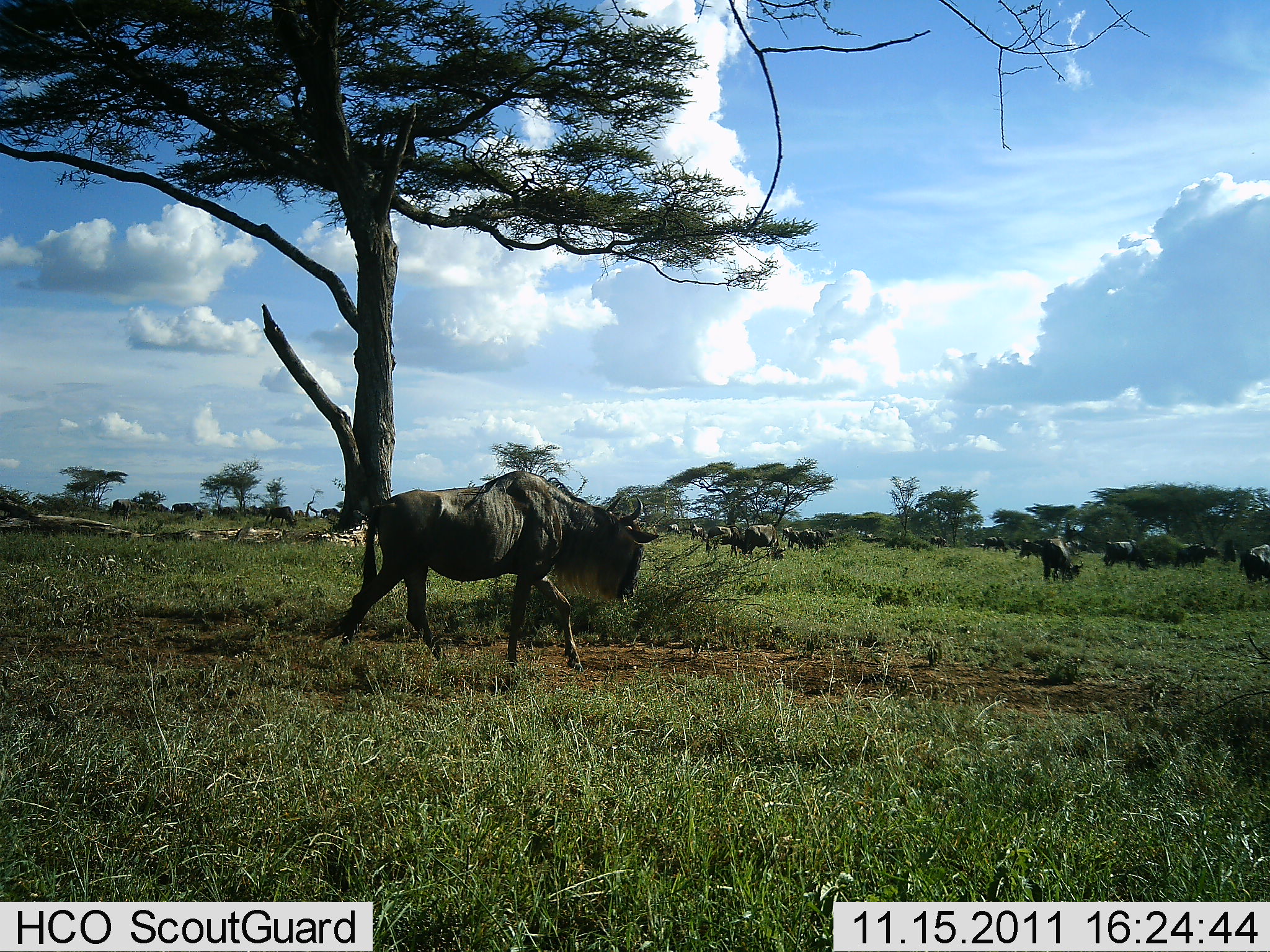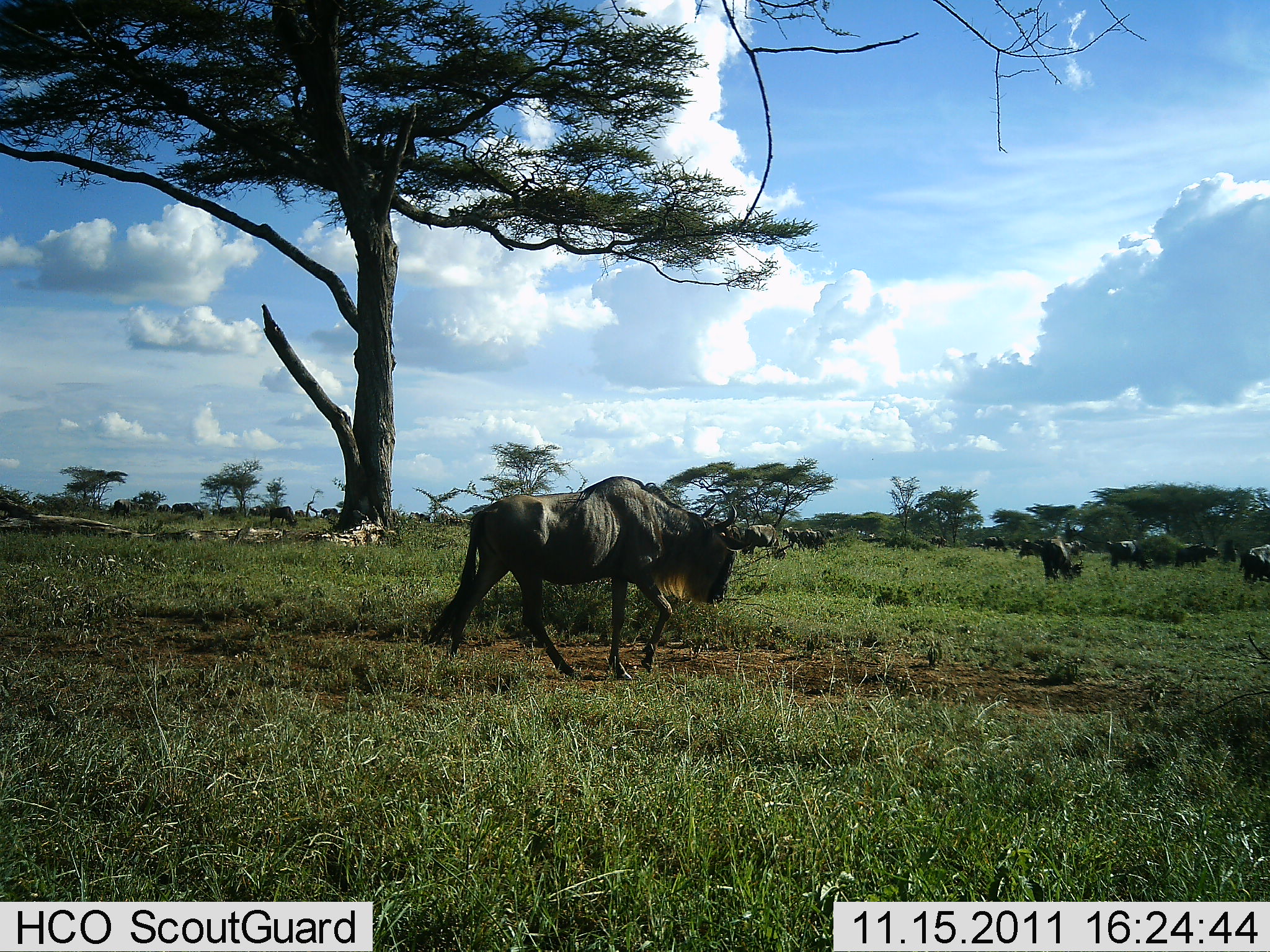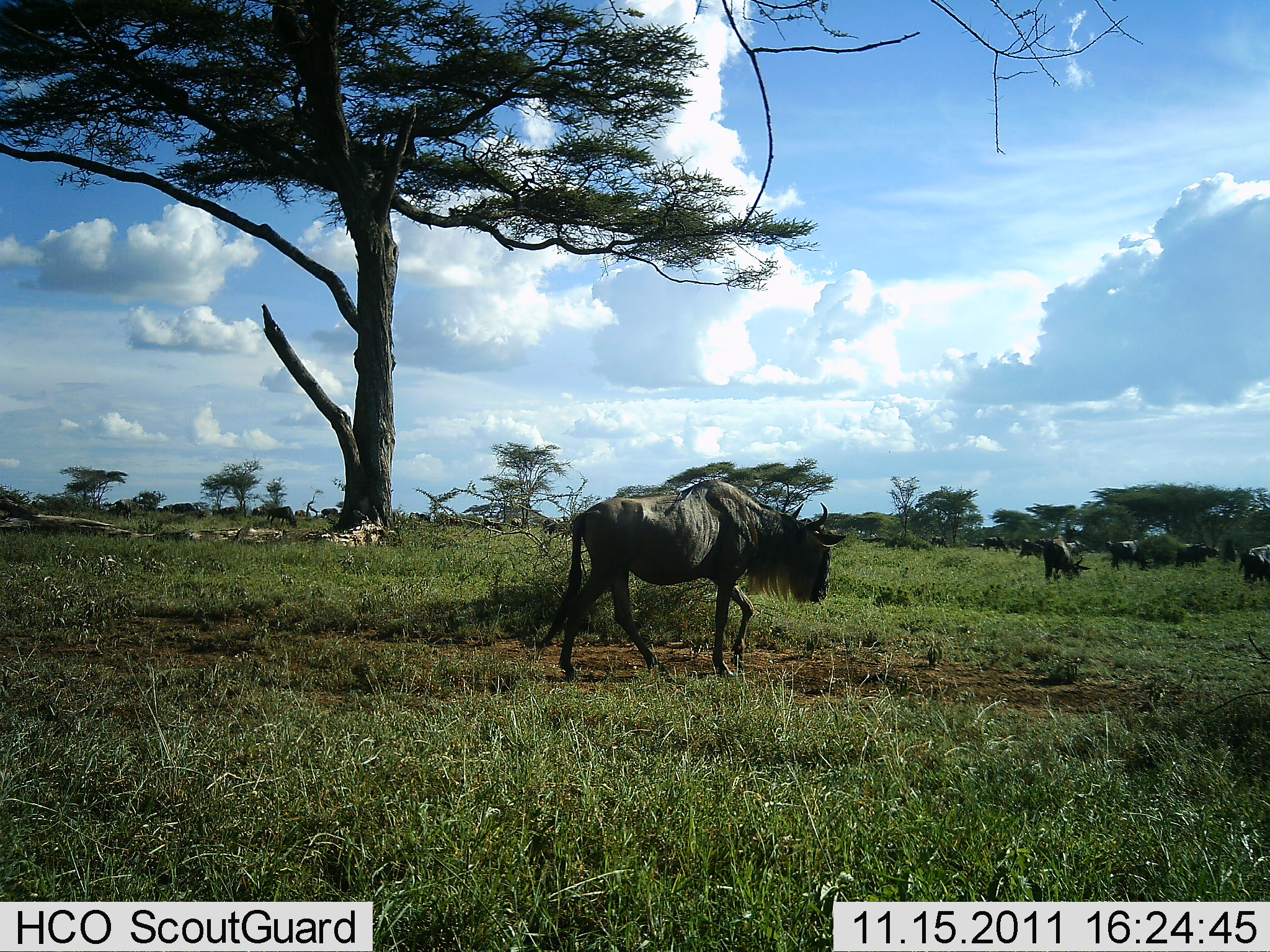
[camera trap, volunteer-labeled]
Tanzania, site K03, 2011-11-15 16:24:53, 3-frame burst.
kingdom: Animalia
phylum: Chordata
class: Mammalia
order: Artiodactyla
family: Bovidae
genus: Connochaetes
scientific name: Connochaetes taurinus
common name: blue wildebeest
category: wildebeest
Wildebeest (blue wildebeest) (Connochaetes taurinus), count 11-50. Behavior (volunteer vote fractions): standing 30%, resting 0%, moving 90%, interacting 0%. Young present (vote fraction): 0%. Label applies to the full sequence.